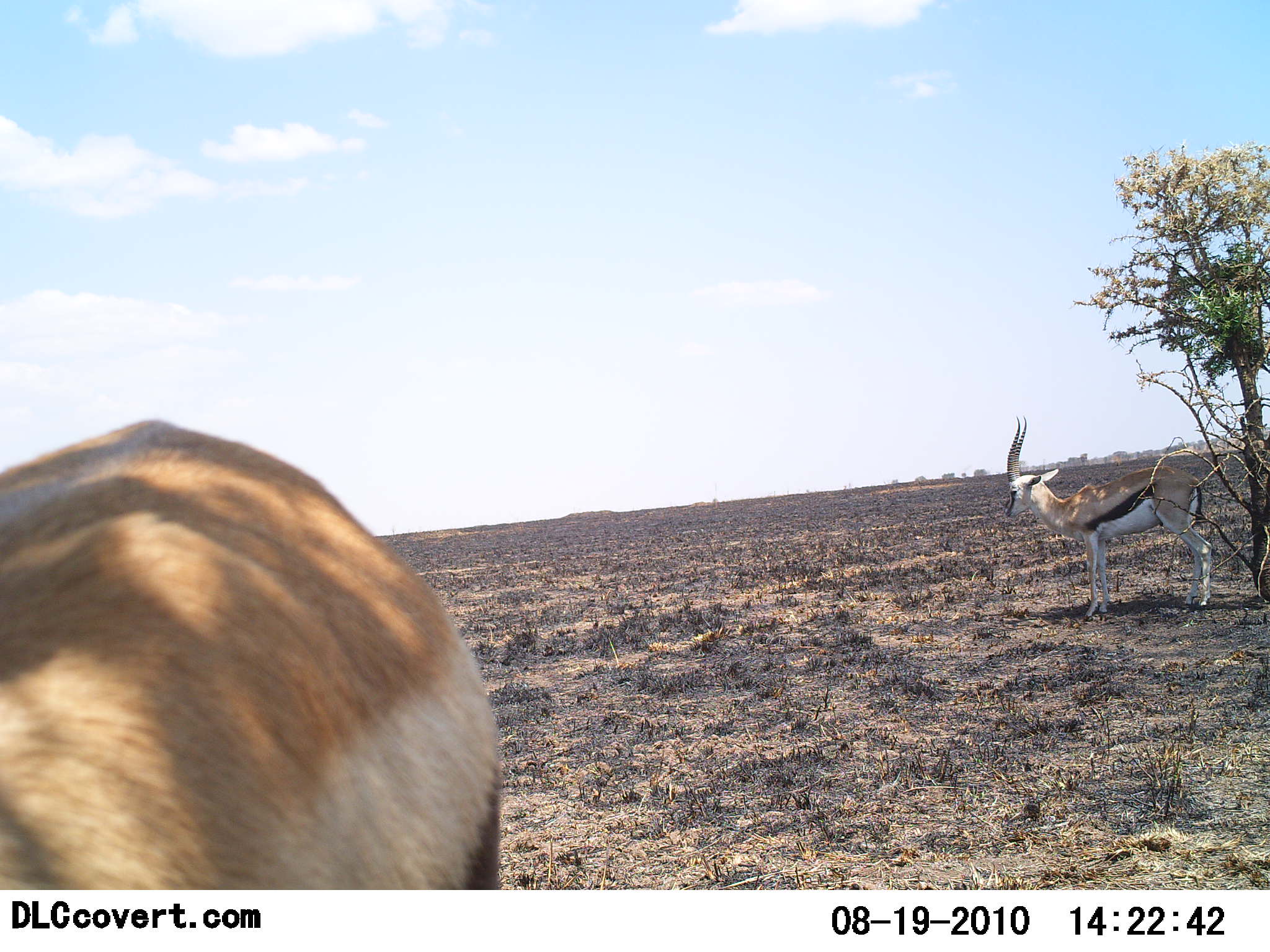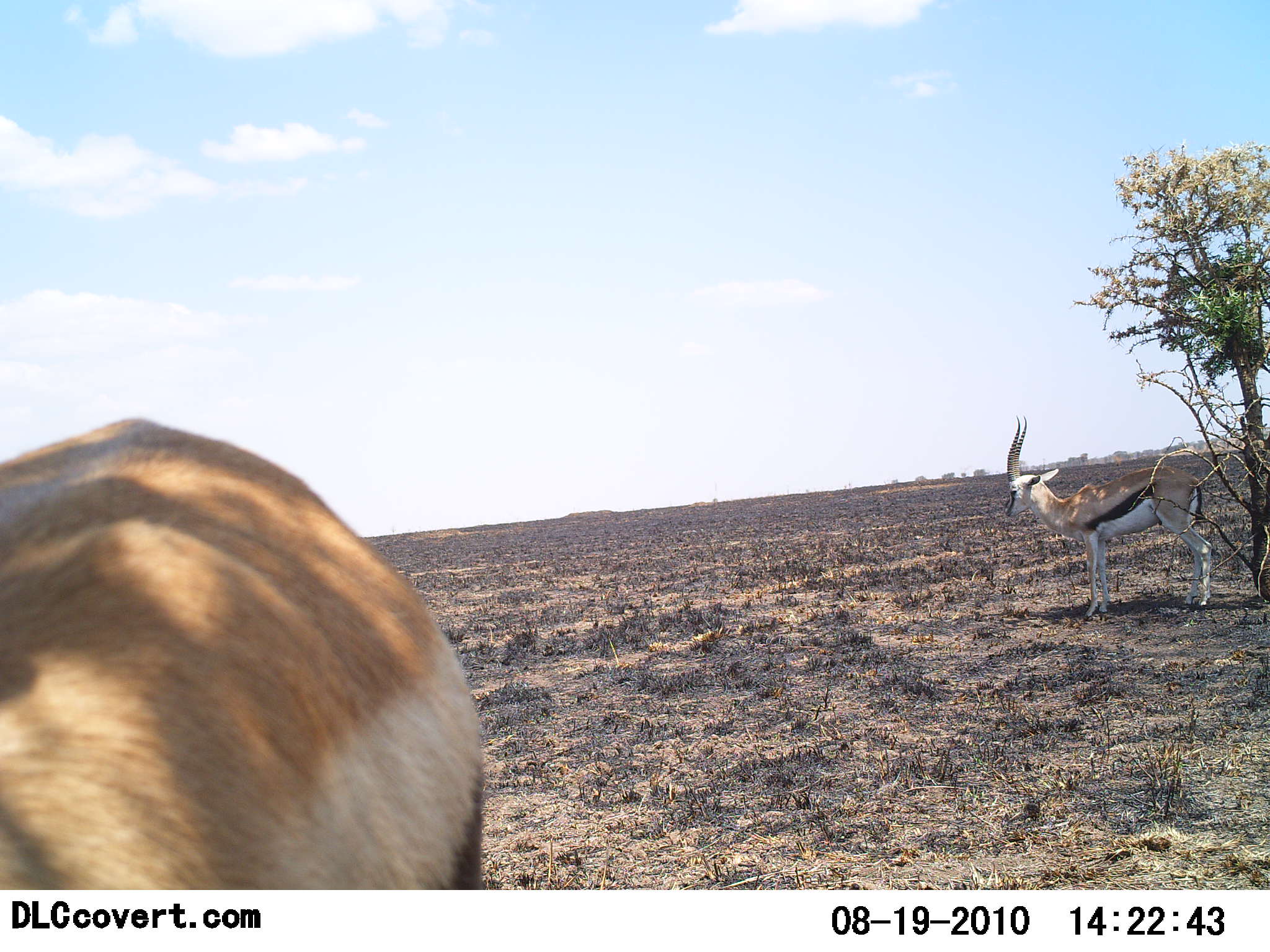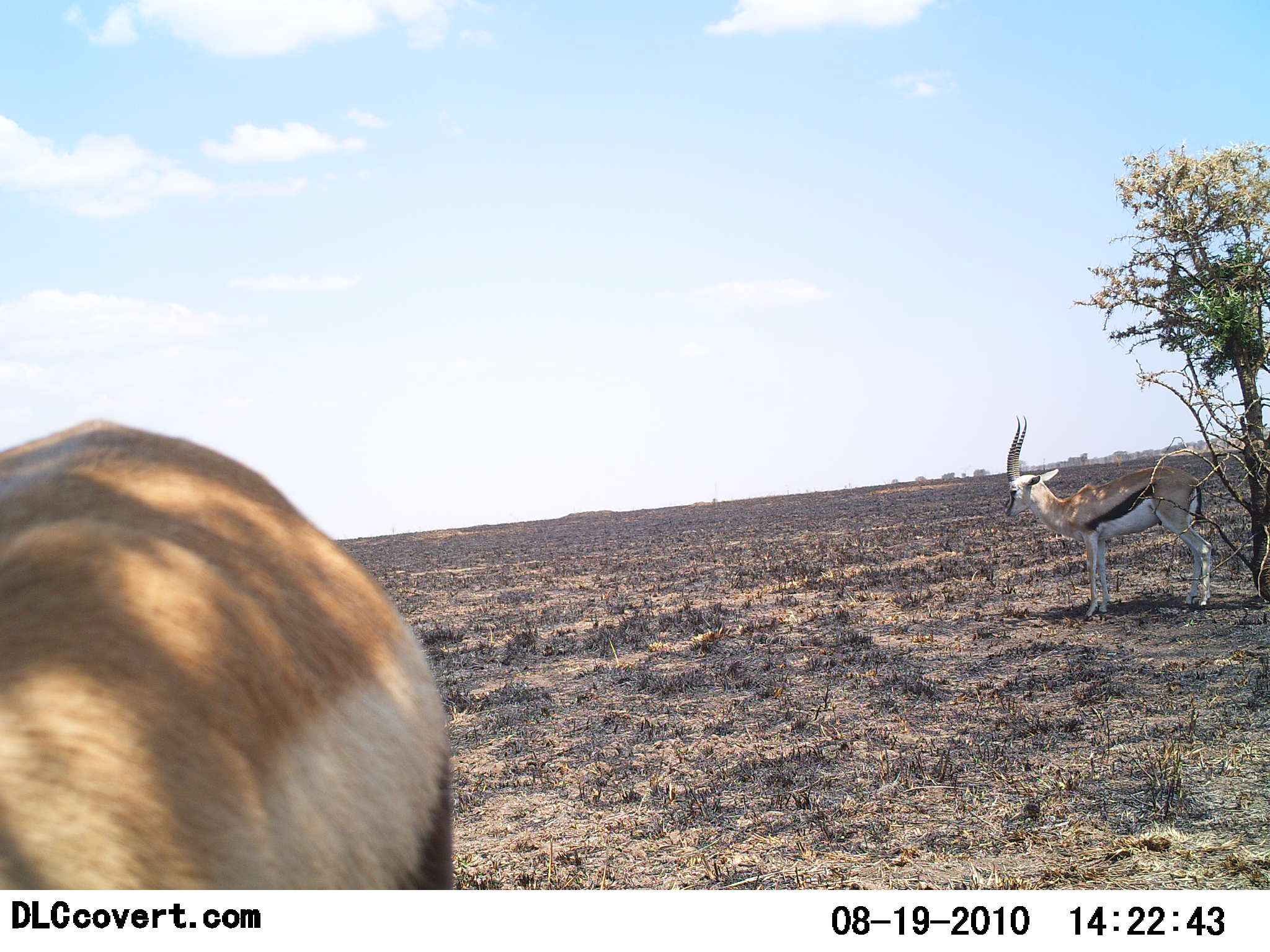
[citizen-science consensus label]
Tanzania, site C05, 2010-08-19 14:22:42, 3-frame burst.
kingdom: Animalia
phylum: Chordata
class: Mammalia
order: Artiodactyla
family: Bovidae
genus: Eudorcas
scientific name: Eudorcas thomsonii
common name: thomson's gazelle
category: gazellethomsons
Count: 2.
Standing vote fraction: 100%.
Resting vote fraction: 4%.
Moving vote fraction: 4%.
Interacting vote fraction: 0%.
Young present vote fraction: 0%.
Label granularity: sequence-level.